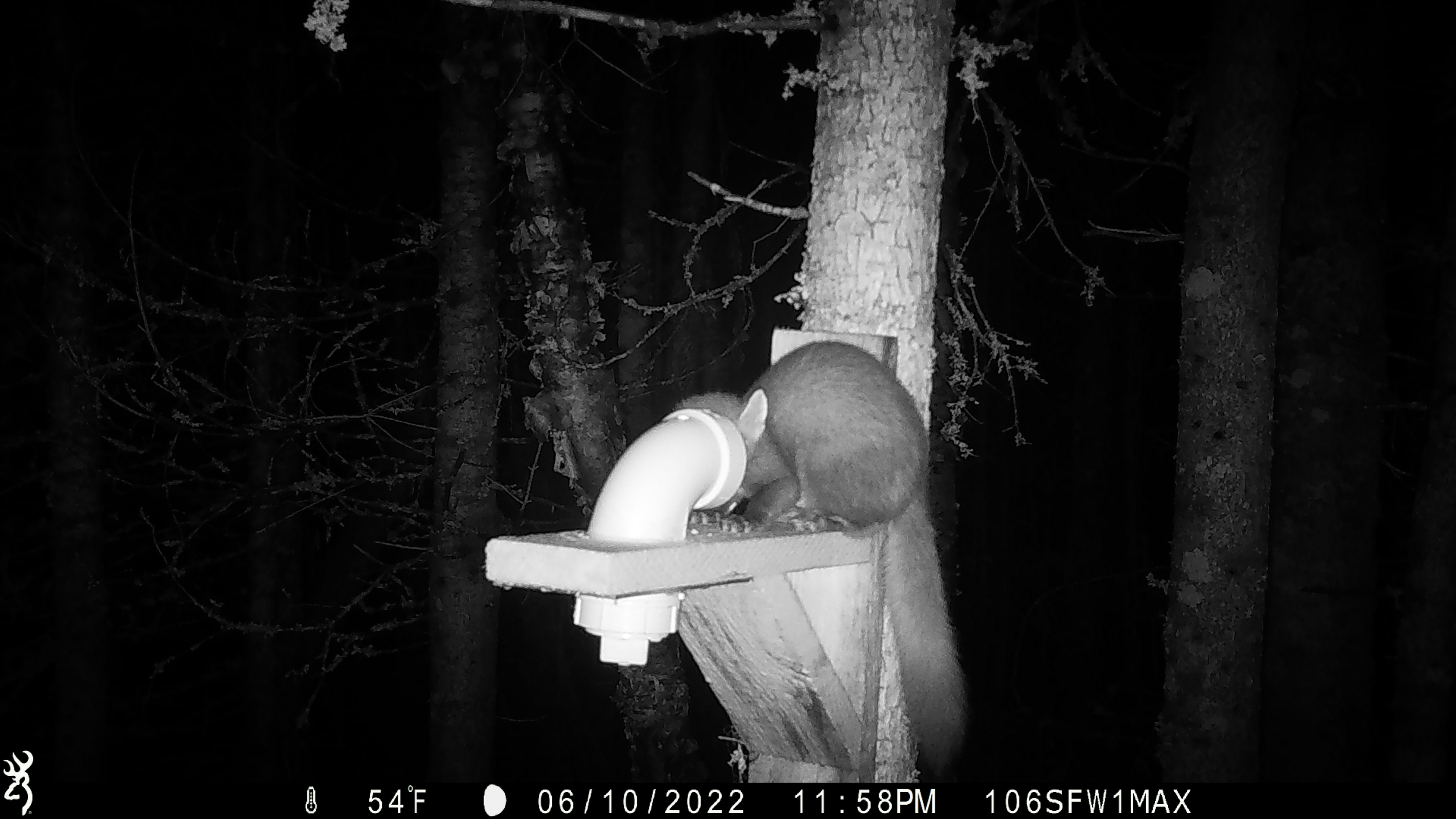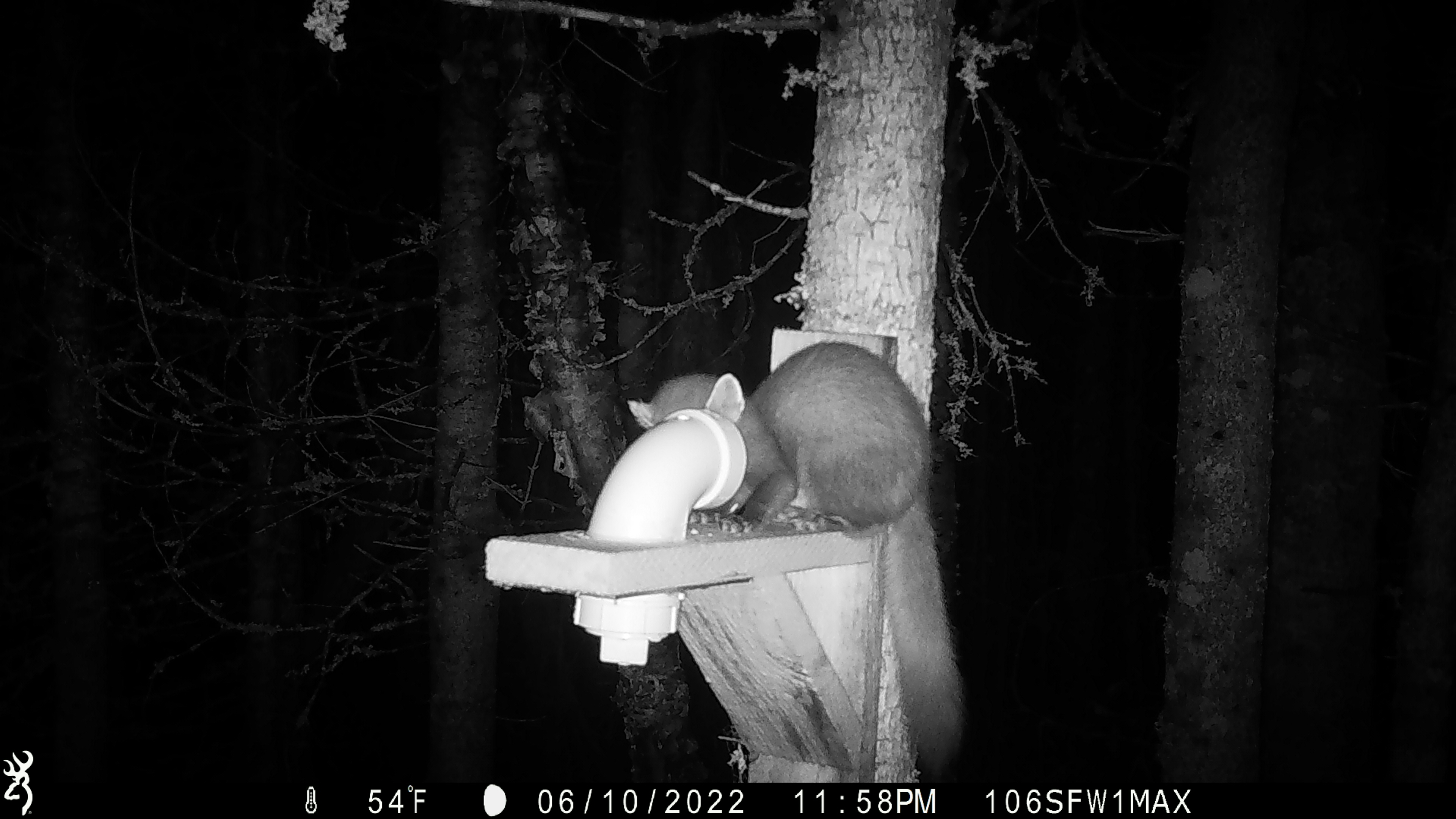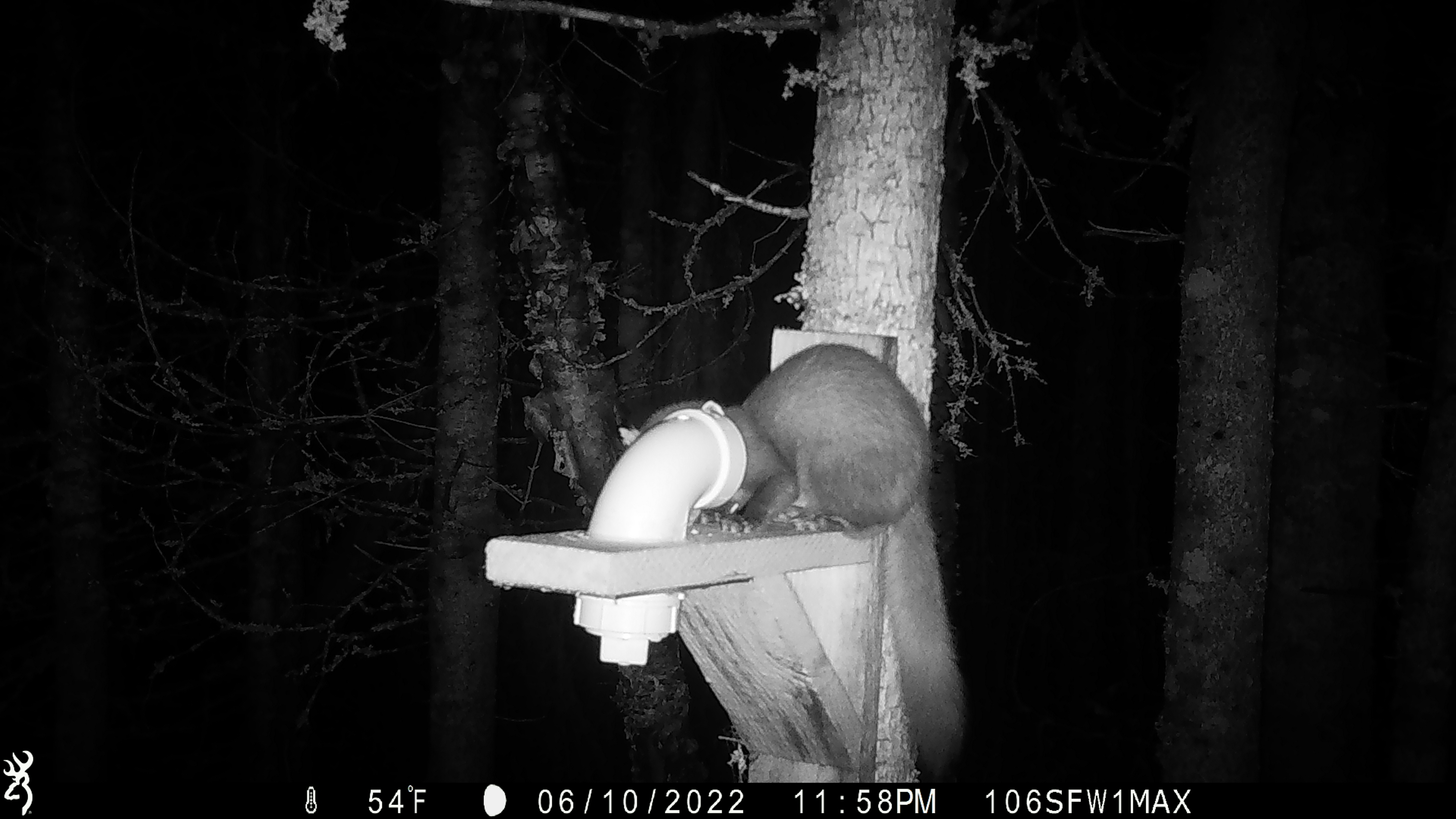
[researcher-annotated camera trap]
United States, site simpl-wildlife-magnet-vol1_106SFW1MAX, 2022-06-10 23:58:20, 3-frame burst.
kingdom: Animalia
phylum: Chordata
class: Mammalia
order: Carnivora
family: Mustelidae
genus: Martes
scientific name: Martes americana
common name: american marten